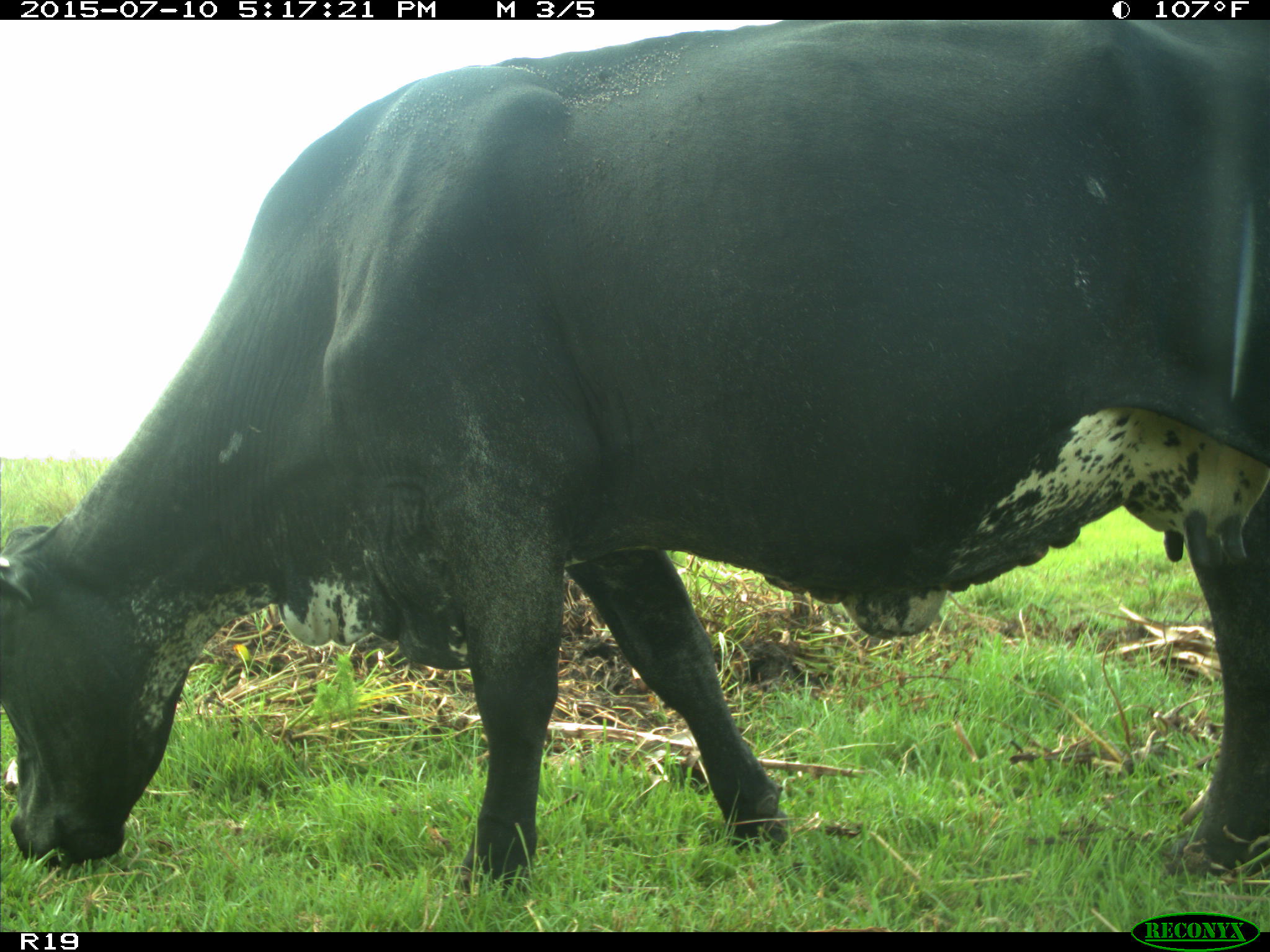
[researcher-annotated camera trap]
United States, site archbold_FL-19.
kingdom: Animalia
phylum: Chordata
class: Mammalia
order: Artiodactyla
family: Bovidae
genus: Bos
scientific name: Bos taurus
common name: domestic cow